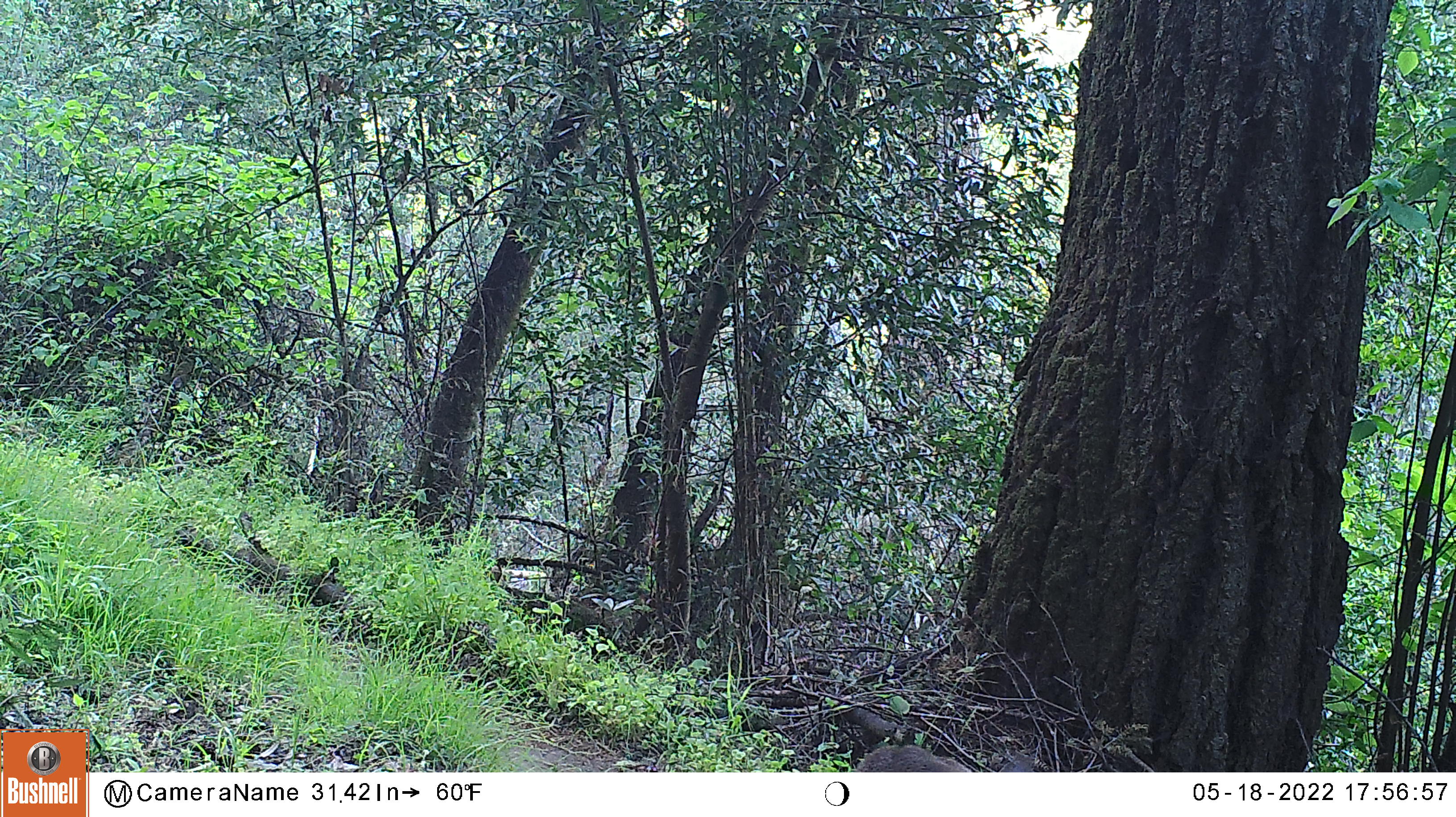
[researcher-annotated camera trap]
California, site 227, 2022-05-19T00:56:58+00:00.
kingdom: Animalia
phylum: Chordata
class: Mammalia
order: Artiodactyla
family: Cervidae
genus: Odocoileus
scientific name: Odocoileus hemionus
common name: mule deer